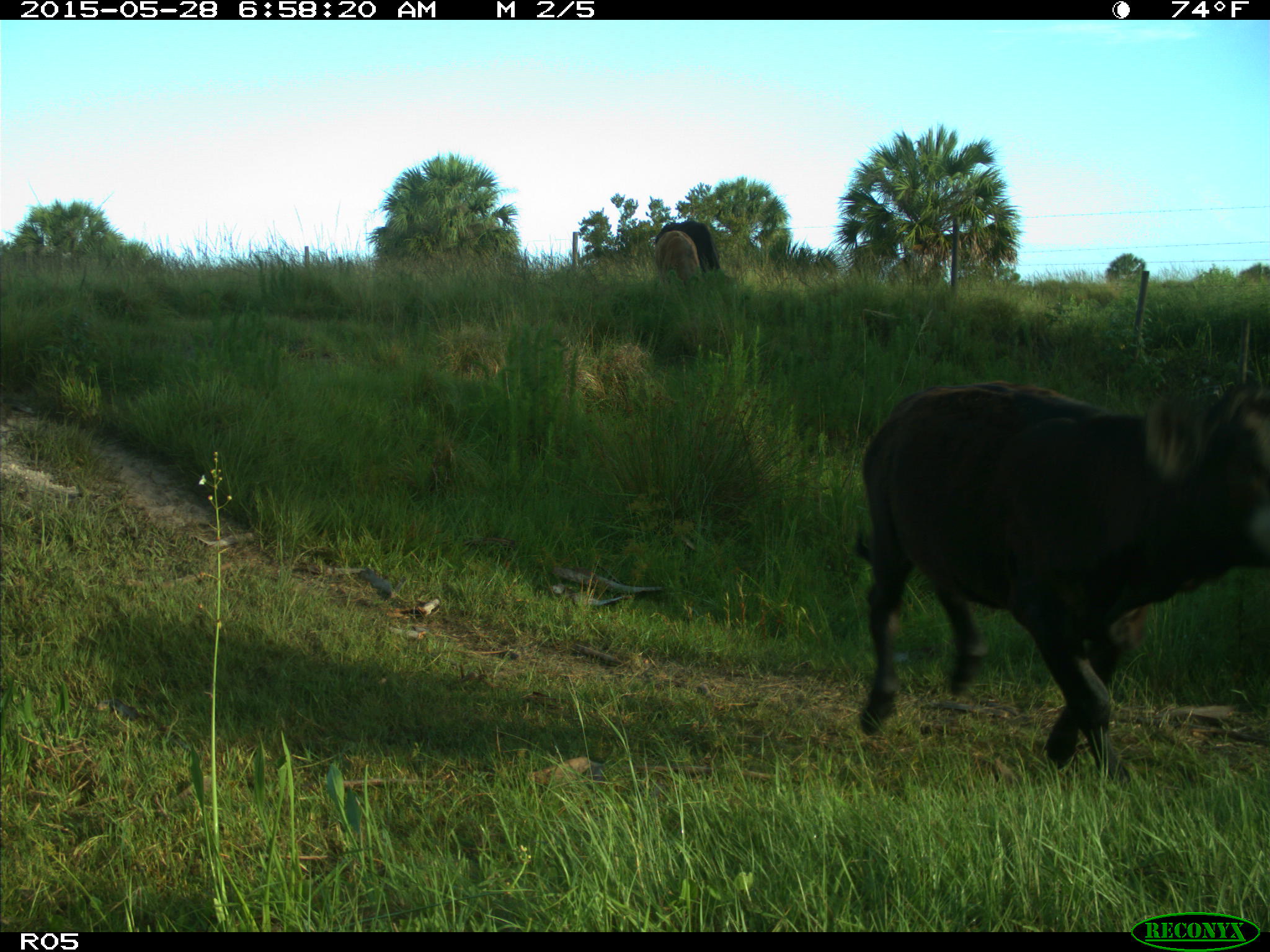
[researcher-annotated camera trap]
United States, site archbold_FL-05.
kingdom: Animalia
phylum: Chordata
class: Mammalia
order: Artiodactyla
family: Bovidae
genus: Bos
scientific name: Bos taurus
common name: domestic cow